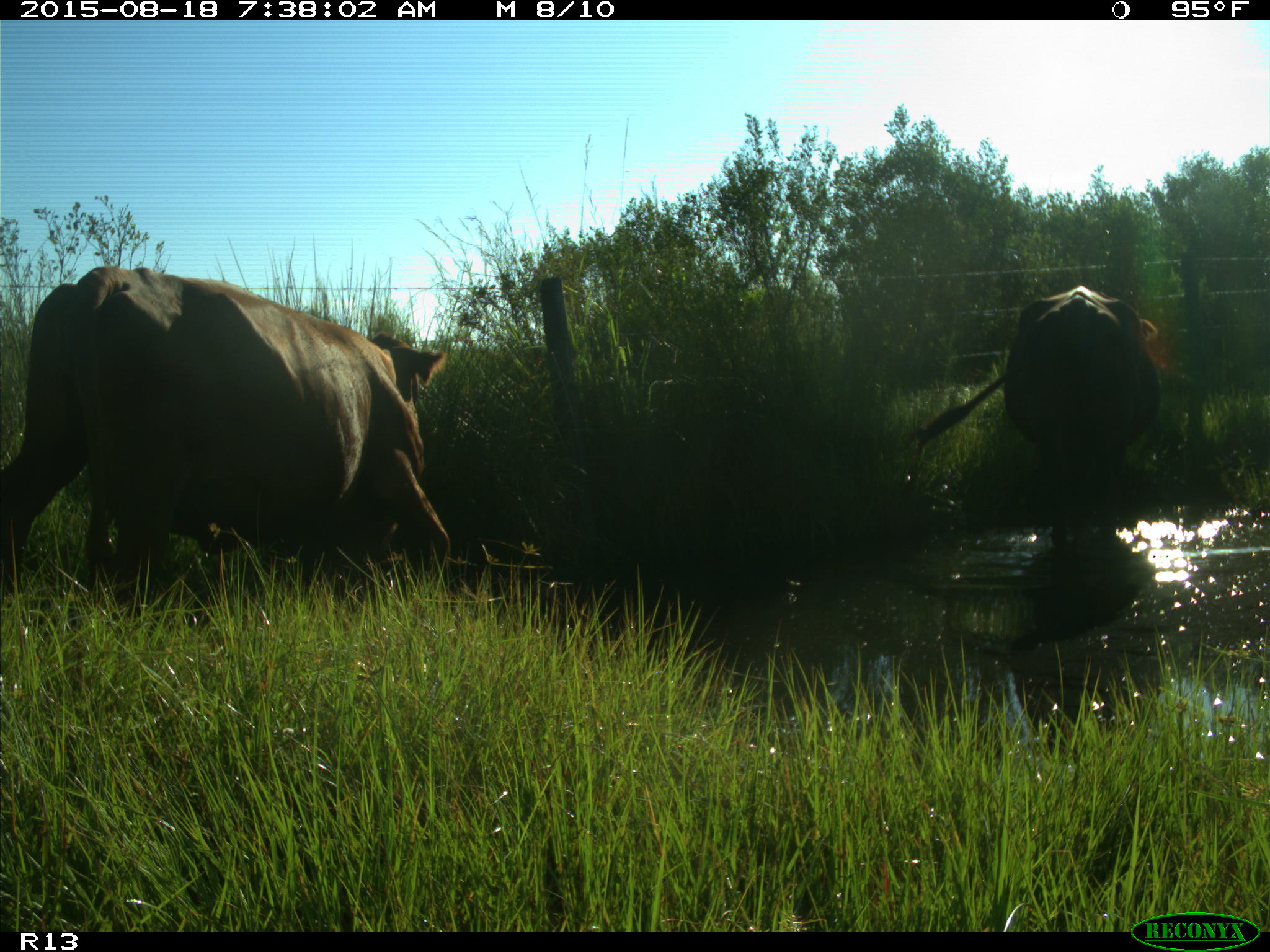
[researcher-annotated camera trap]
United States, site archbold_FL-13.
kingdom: Animalia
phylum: Chordata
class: Mammalia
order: Artiodactyla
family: Bovidae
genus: Bos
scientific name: Bos taurus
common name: domestic cow